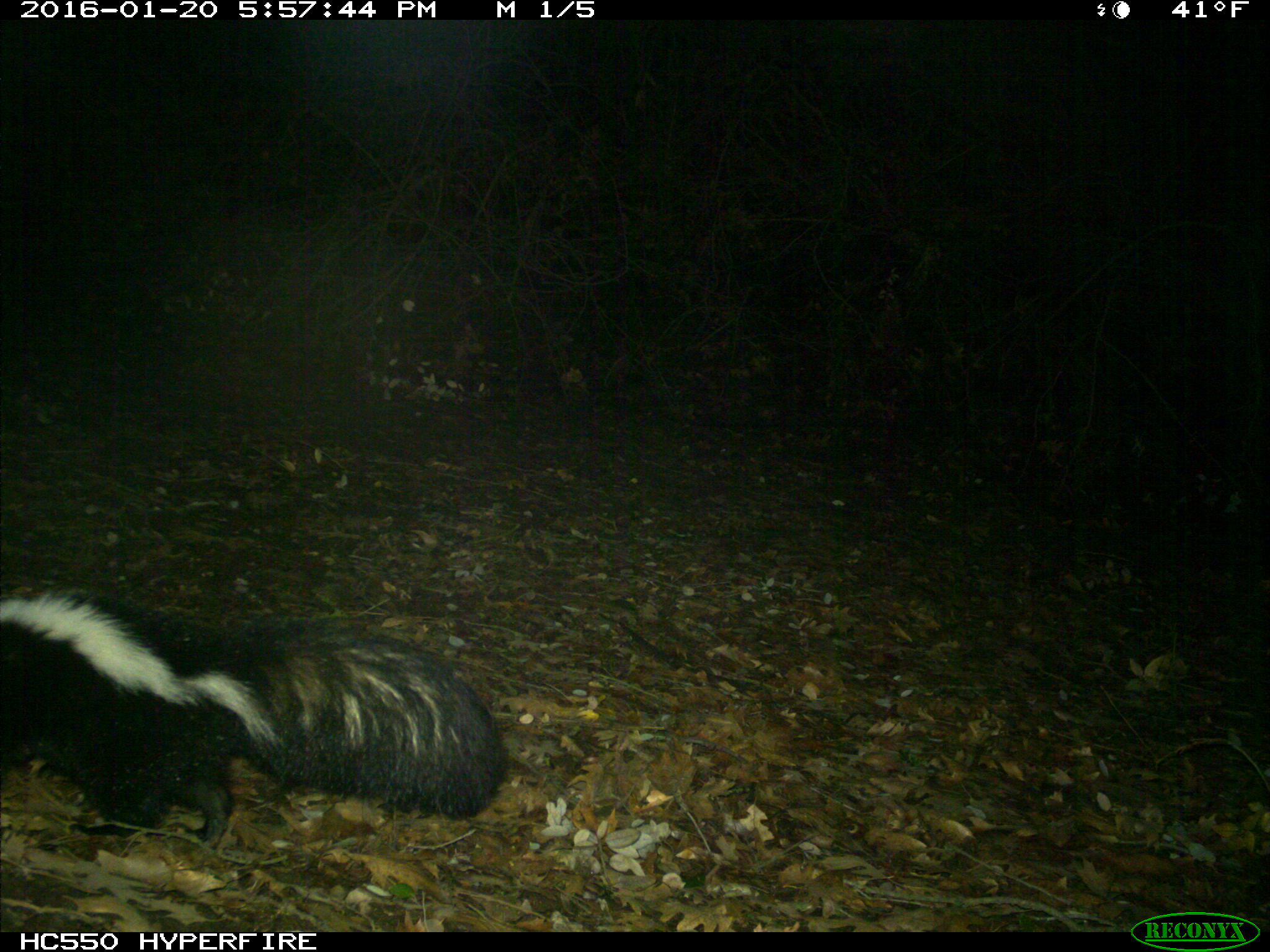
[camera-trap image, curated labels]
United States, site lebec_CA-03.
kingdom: Animalia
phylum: Chordata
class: Mammalia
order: Carnivora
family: Mephitidae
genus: Mephitis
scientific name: Mephitis mephitis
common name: striped skunk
Mephitis mephitis (striped skunk).